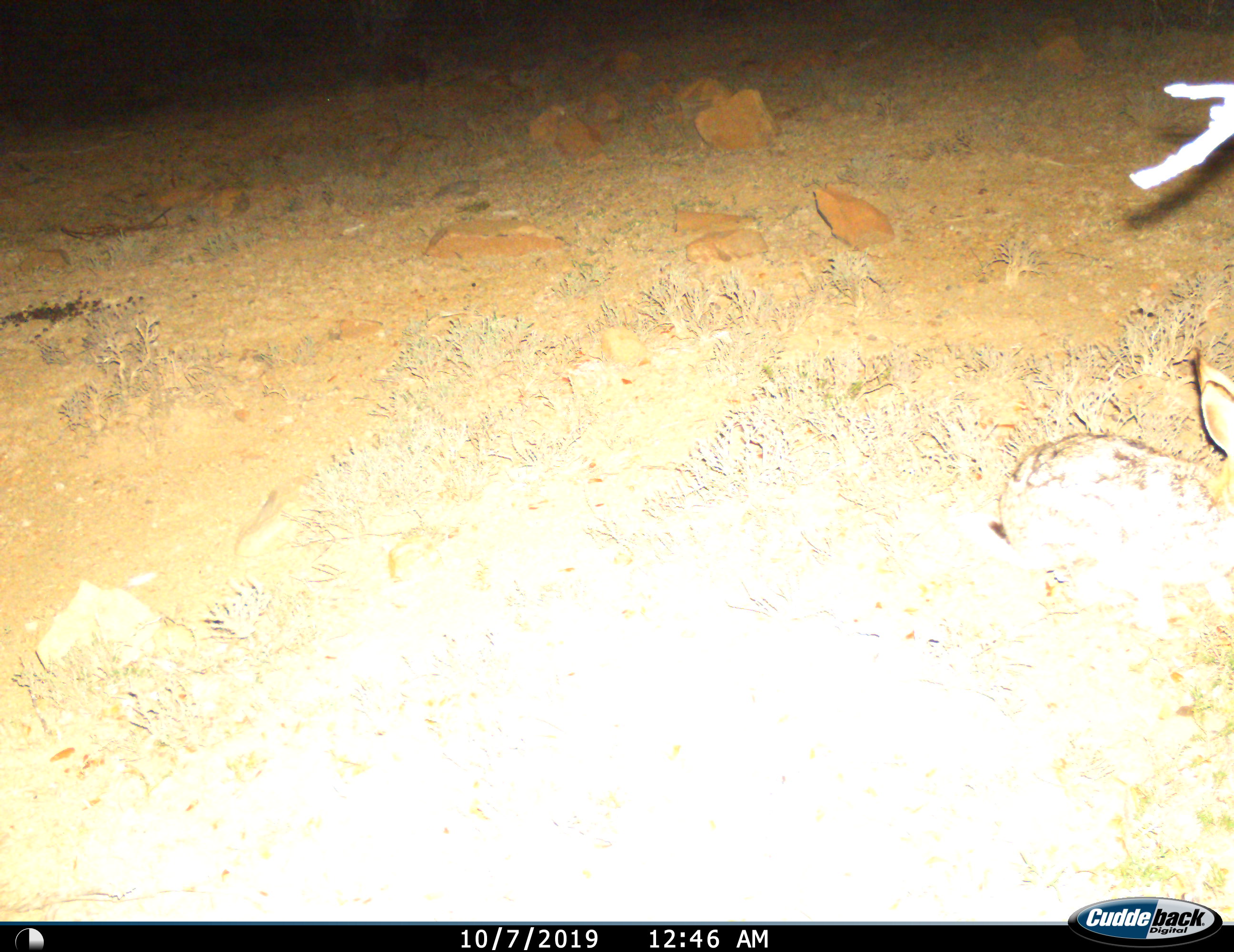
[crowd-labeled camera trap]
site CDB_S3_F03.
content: unidentified animal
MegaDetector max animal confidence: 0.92